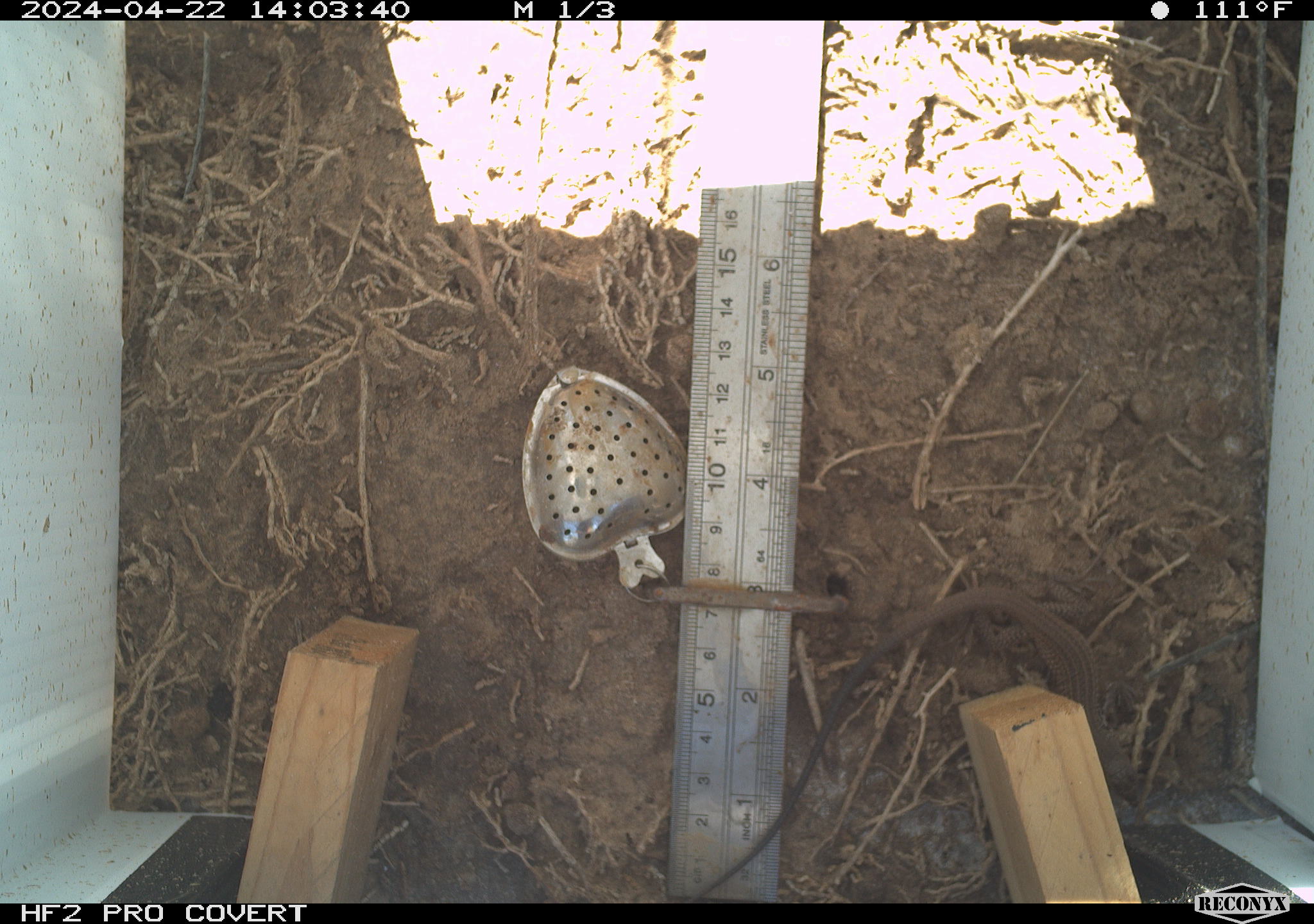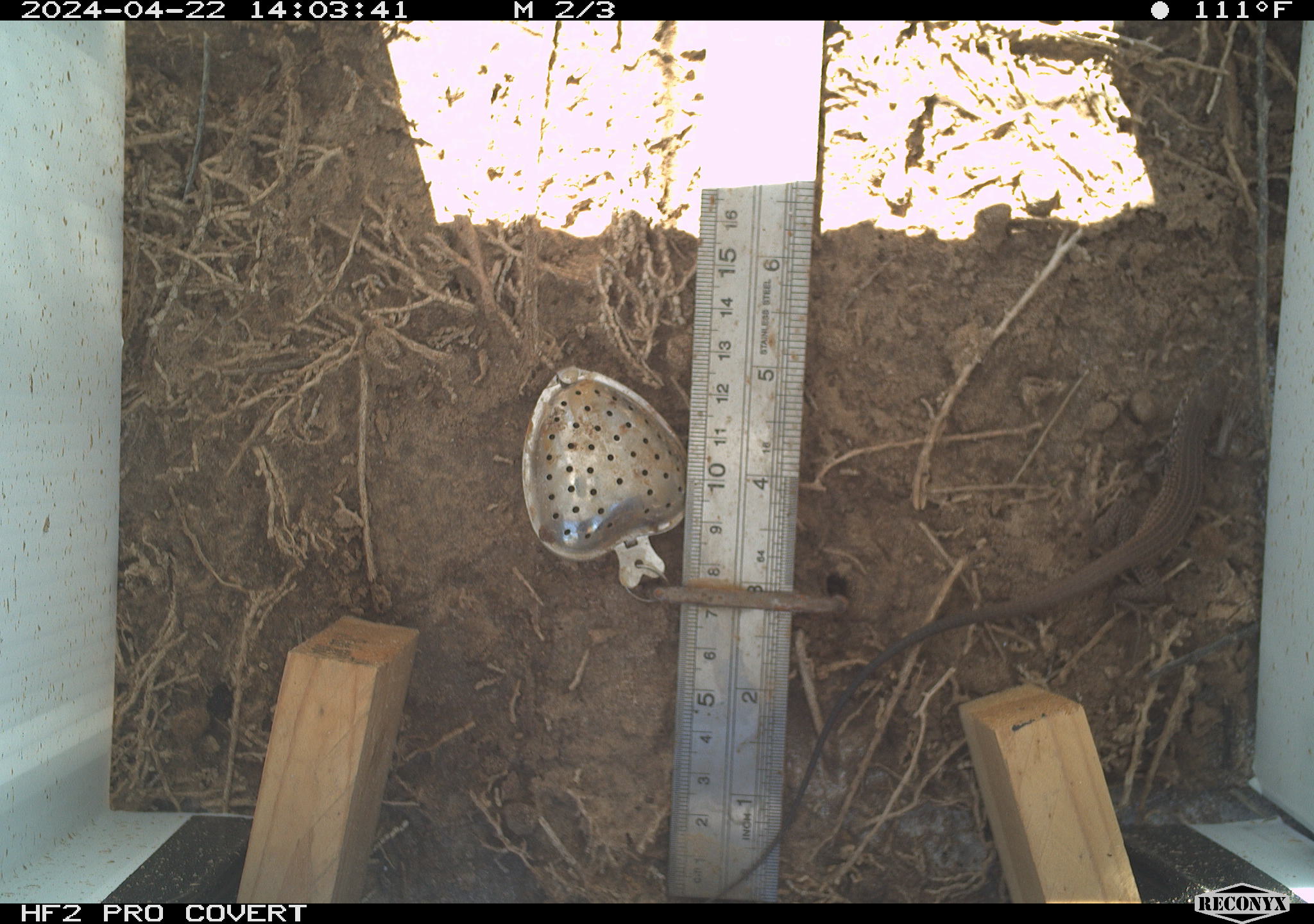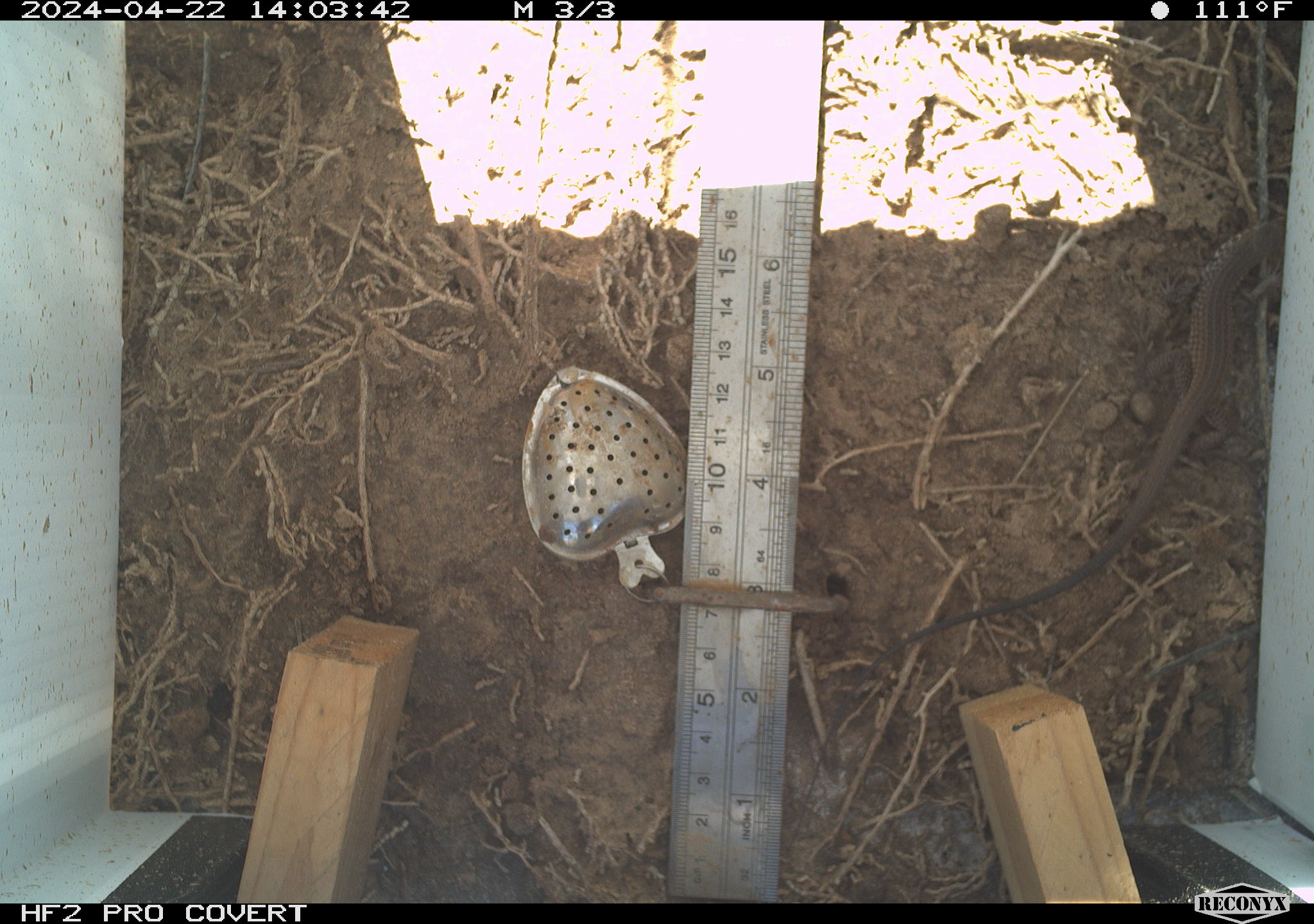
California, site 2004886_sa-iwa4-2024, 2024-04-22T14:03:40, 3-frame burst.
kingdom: Animalia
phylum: Chordata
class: Reptilia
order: Squamata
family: Teiidae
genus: Aspidoscelis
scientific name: Aspidoscelis tigris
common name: western whiptail